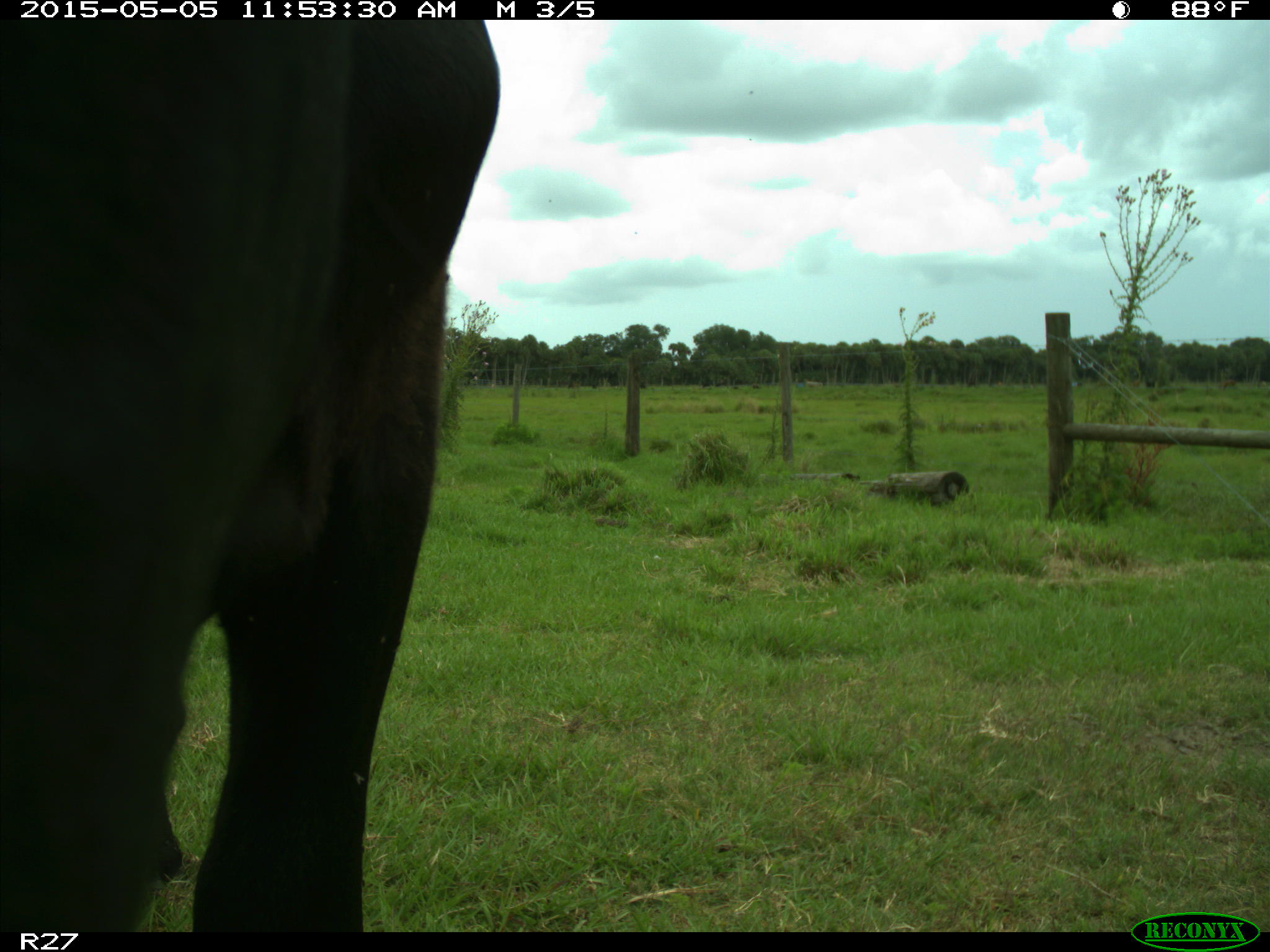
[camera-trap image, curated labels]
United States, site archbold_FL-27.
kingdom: Animalia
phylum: Chordata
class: Mammalia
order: Artiodactyla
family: Bovidae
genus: Bos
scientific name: Bos taurus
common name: domestic cow